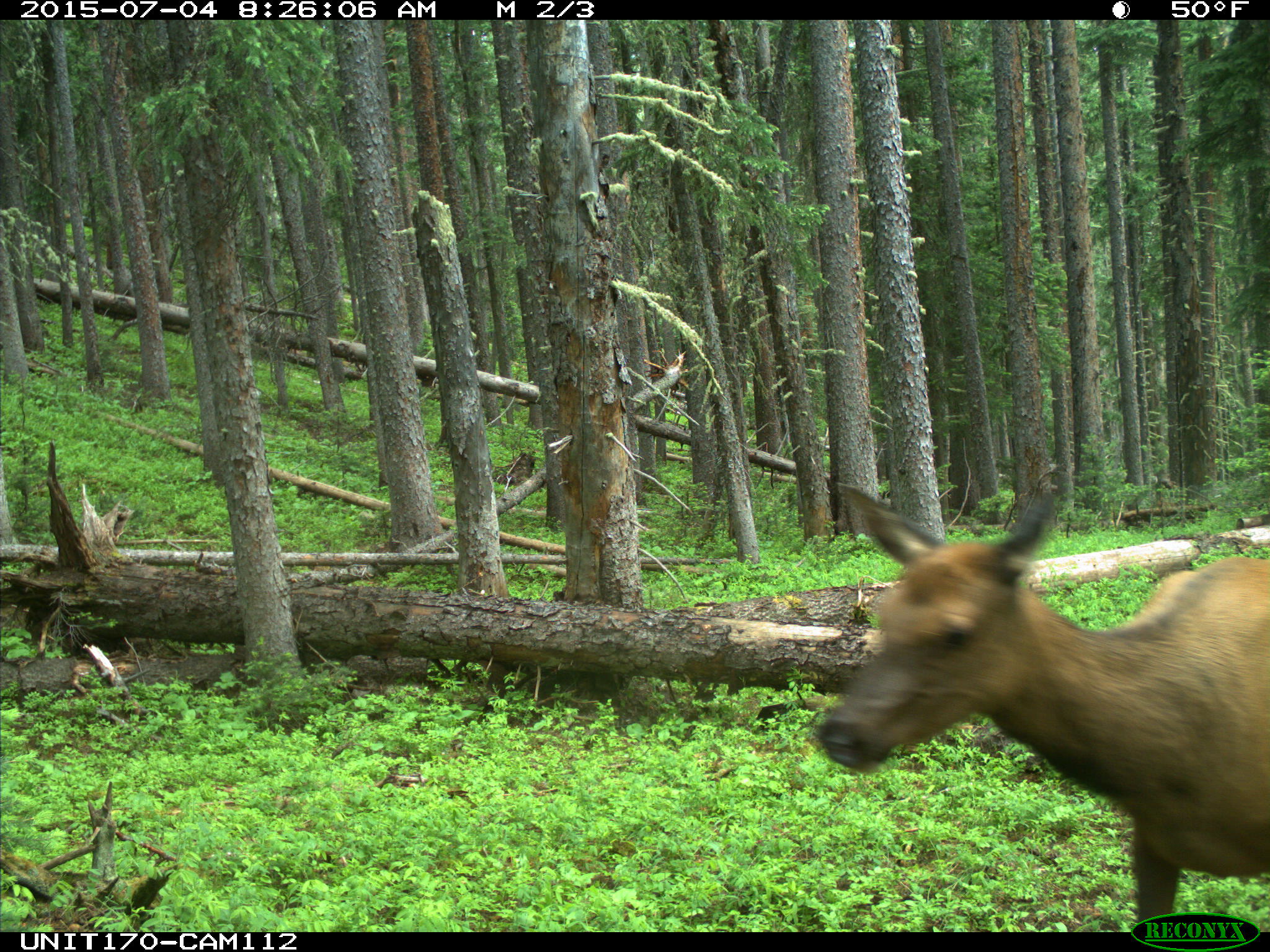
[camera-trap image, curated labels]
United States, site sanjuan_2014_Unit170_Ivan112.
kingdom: Animalia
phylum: Chordata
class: Mammalia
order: Artiodactyla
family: Cervidae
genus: Cervus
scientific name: Cervus elaphus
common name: red deer